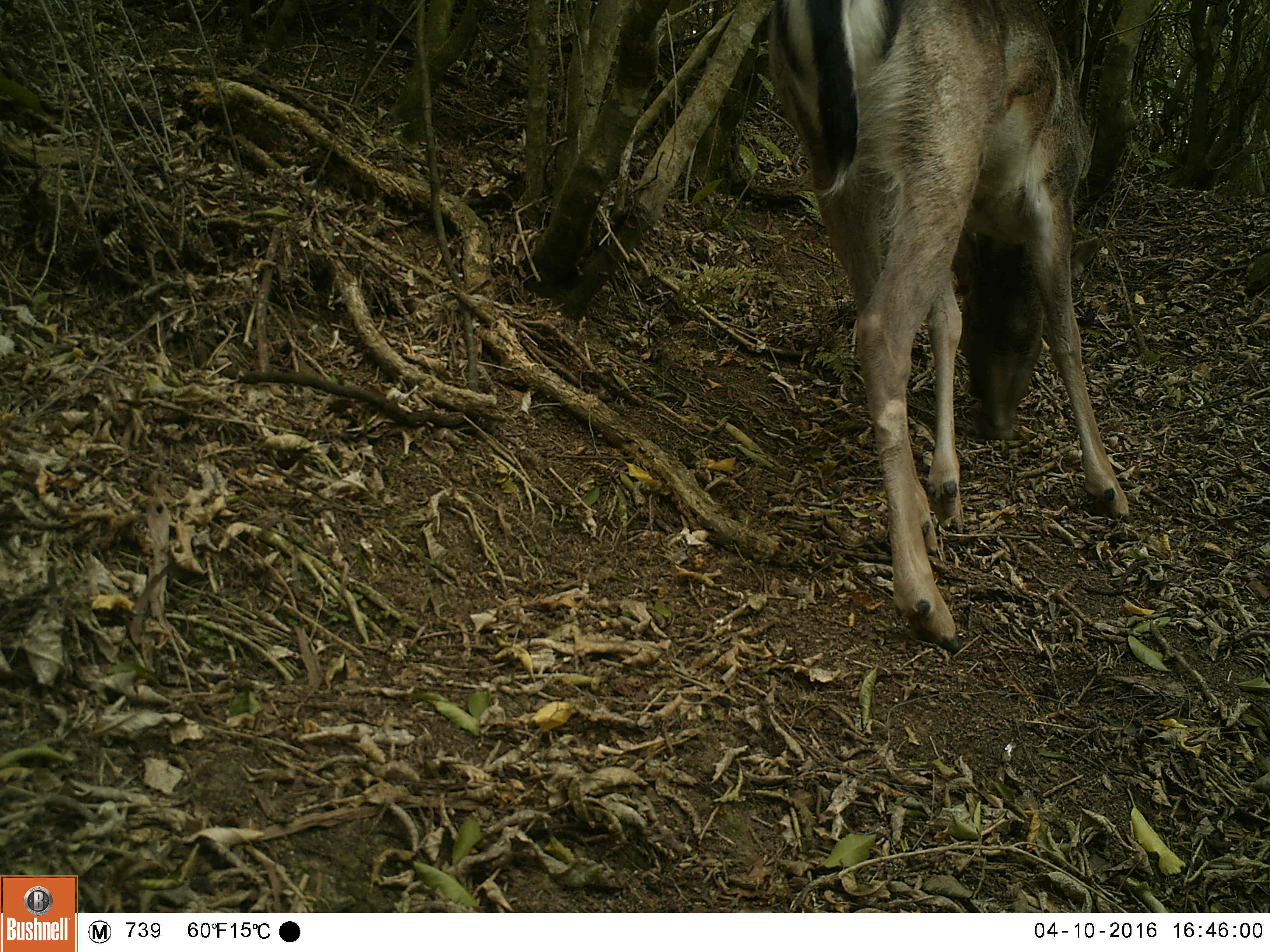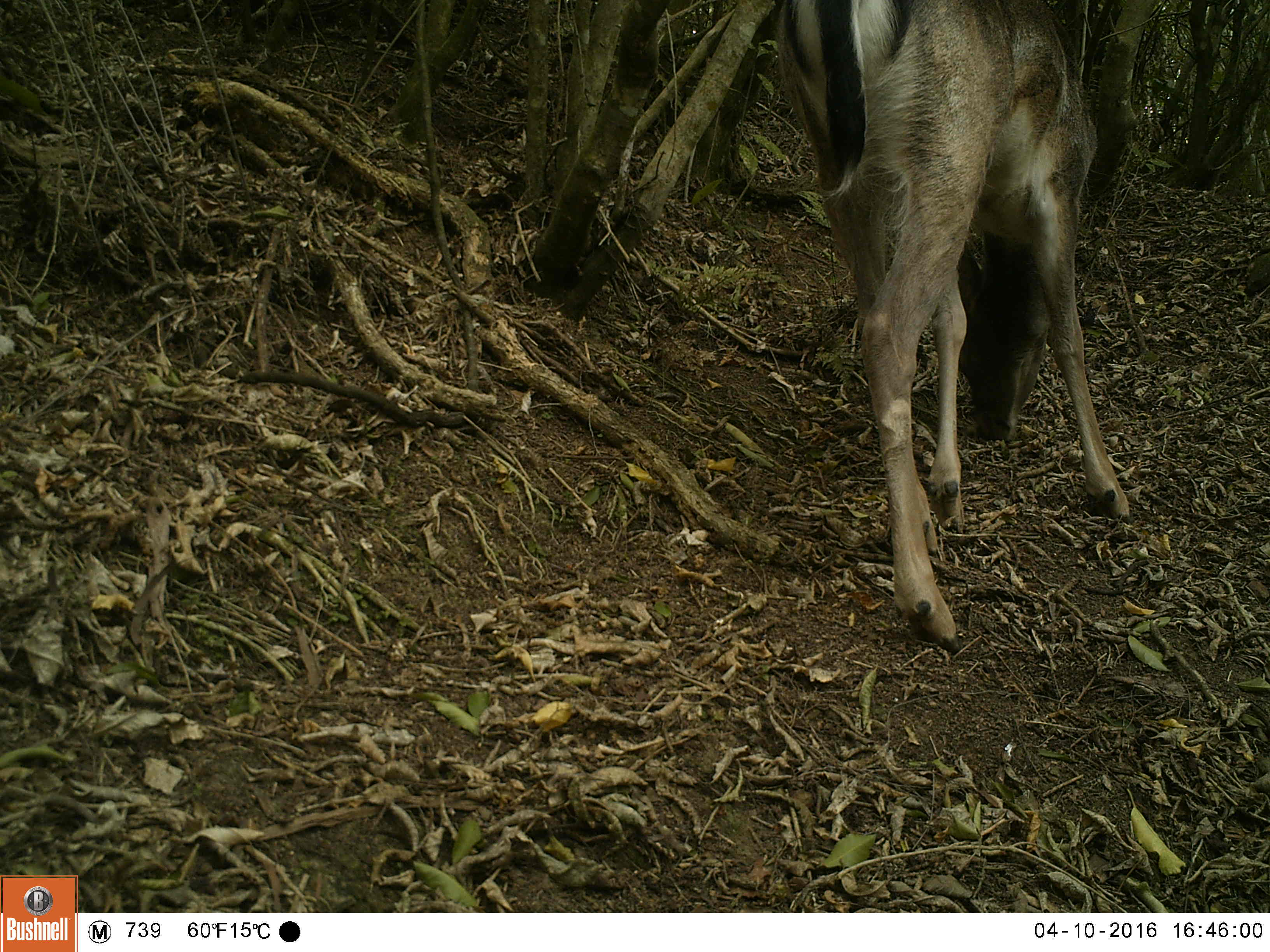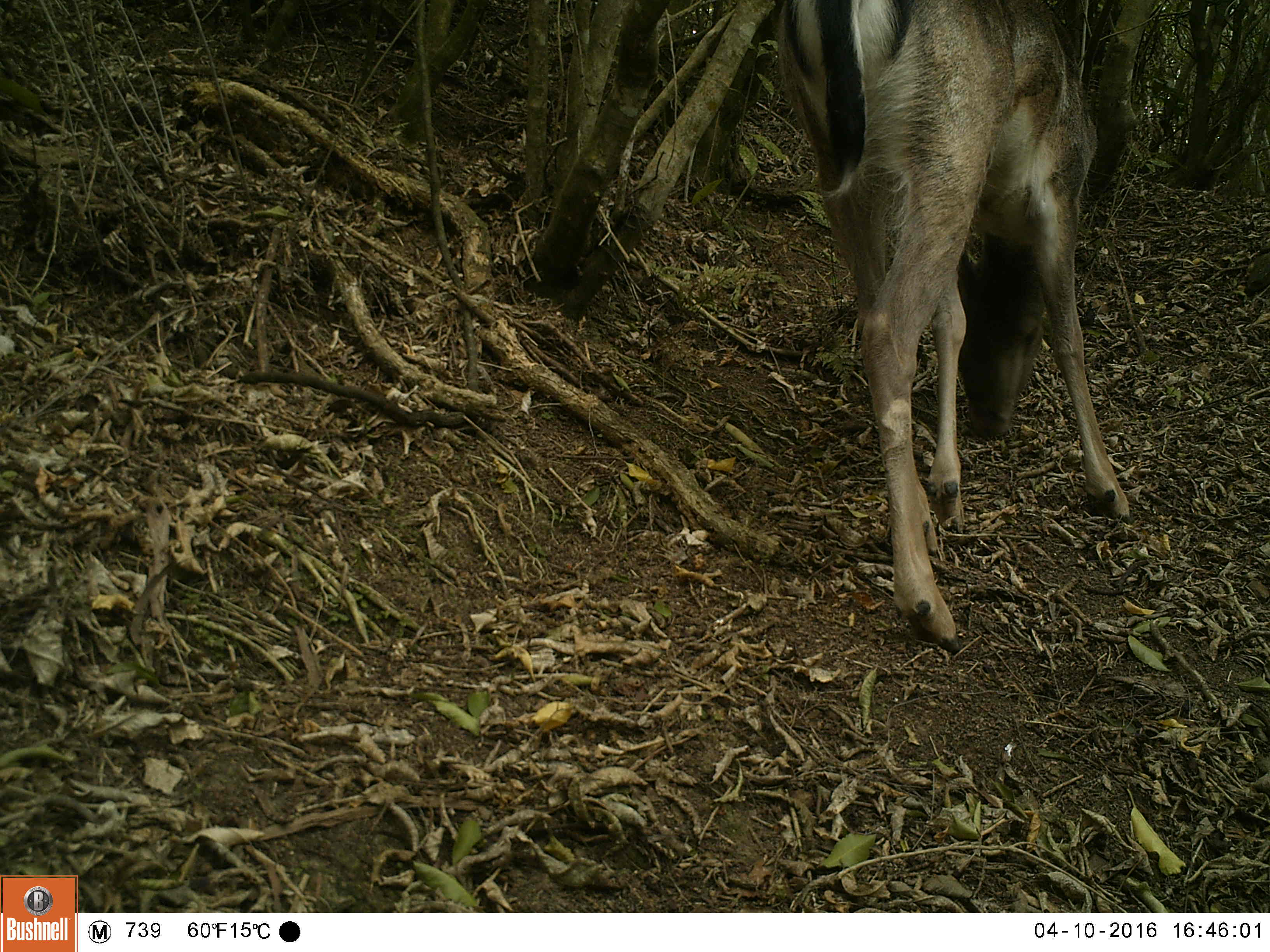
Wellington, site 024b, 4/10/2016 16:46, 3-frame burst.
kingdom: Animalia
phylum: Chordata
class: Mammalia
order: Artiodactyla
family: Cervidae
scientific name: Cervini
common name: deer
Deer (Cervini).